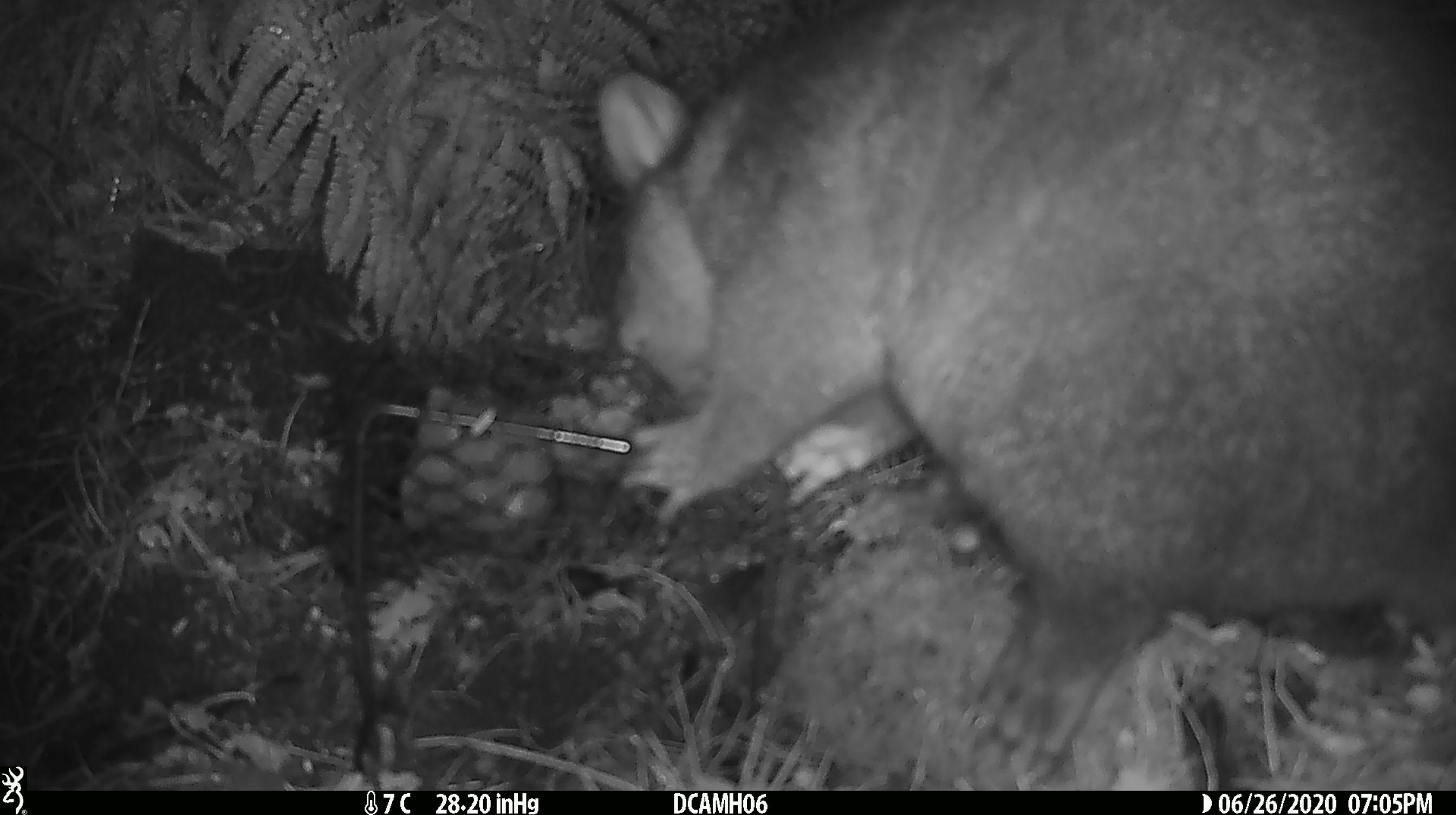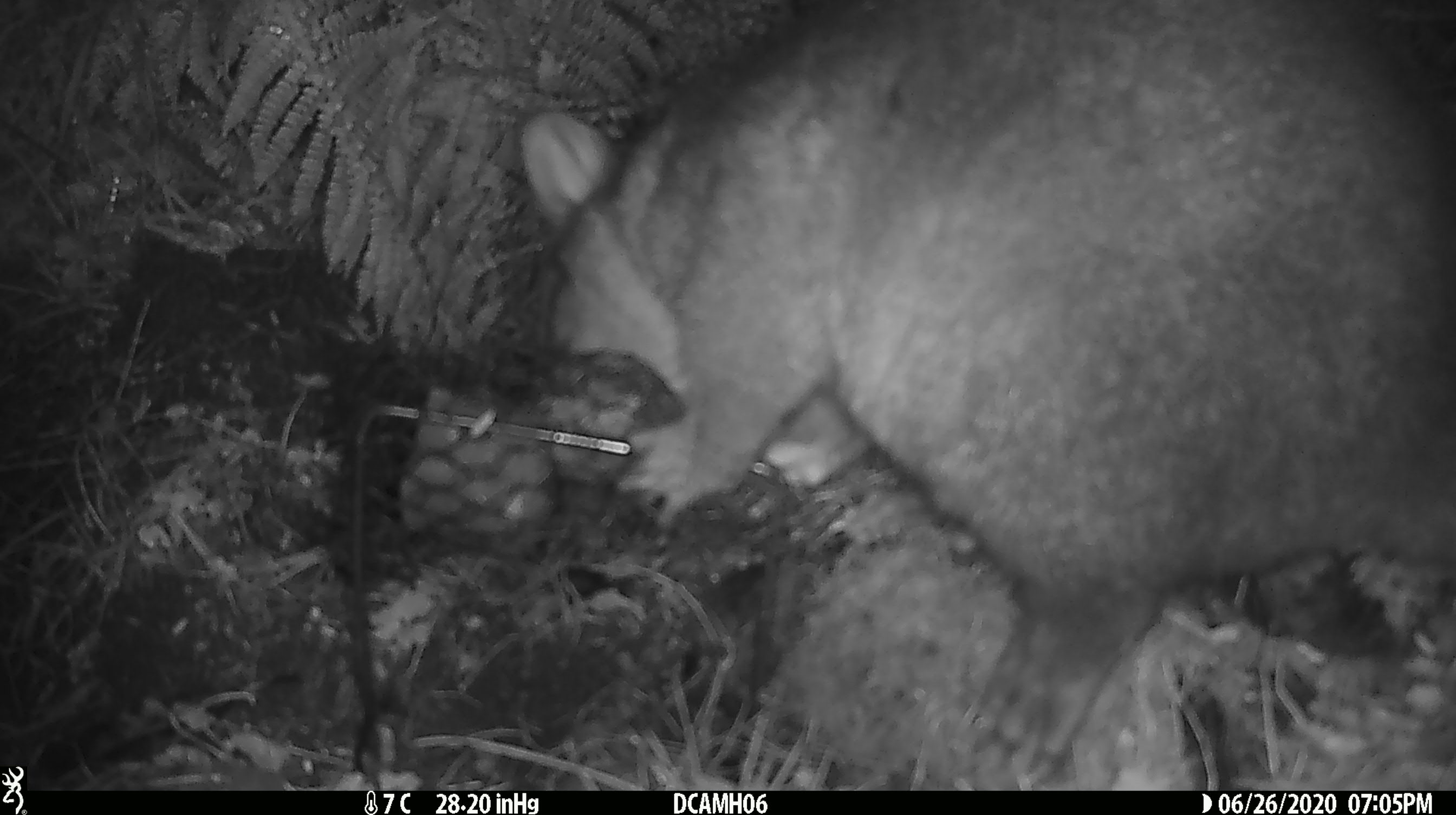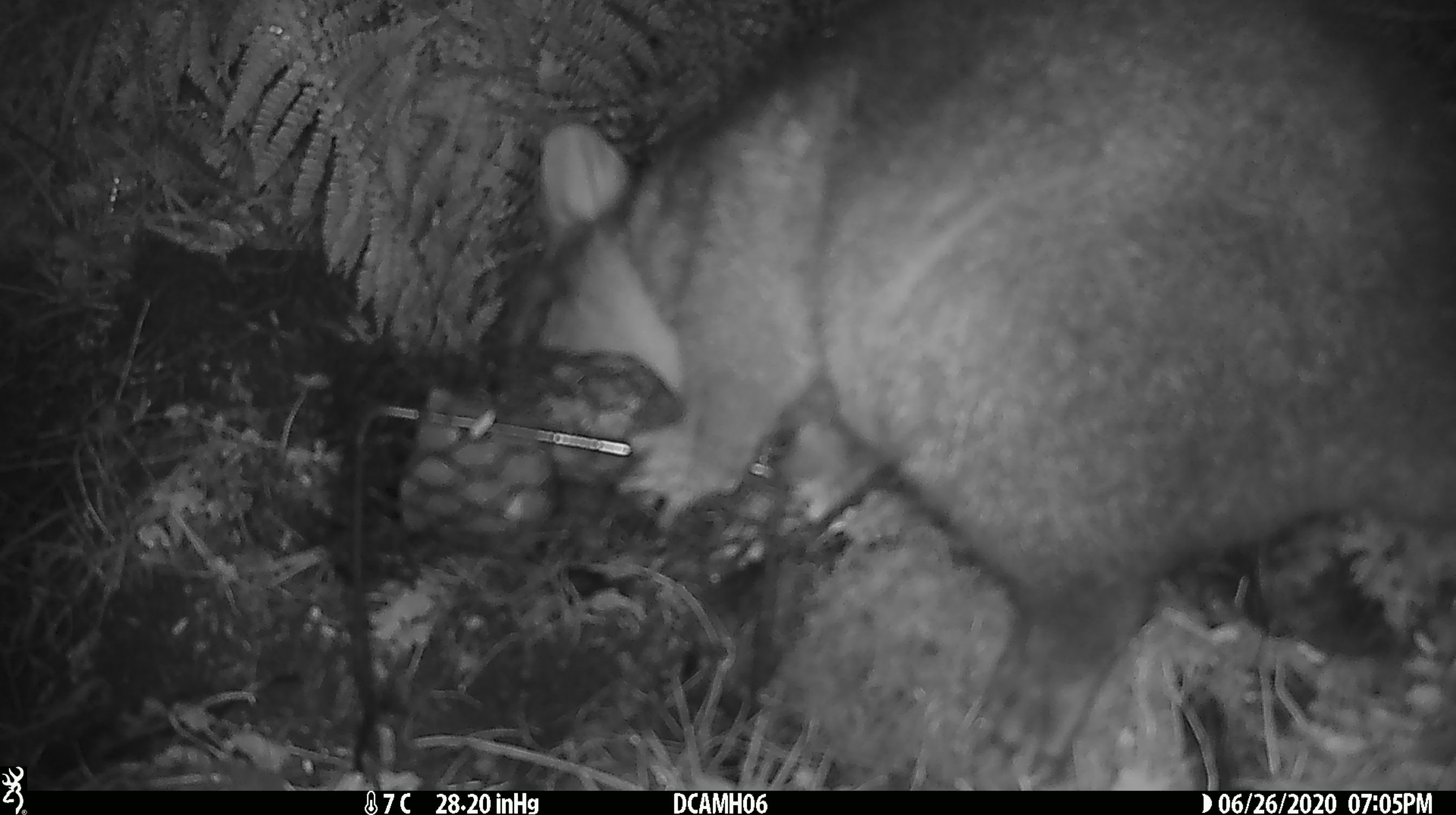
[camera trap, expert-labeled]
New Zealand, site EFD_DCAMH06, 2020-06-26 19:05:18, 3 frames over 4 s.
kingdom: Animalia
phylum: Chordata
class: Mammalia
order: Diprotodontia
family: Phalangeridae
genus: Trichosurus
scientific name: Trichosurus vulpecula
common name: common brushtail possum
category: possum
Possum (common brushtail possum) (Trichosurus vulpecula).